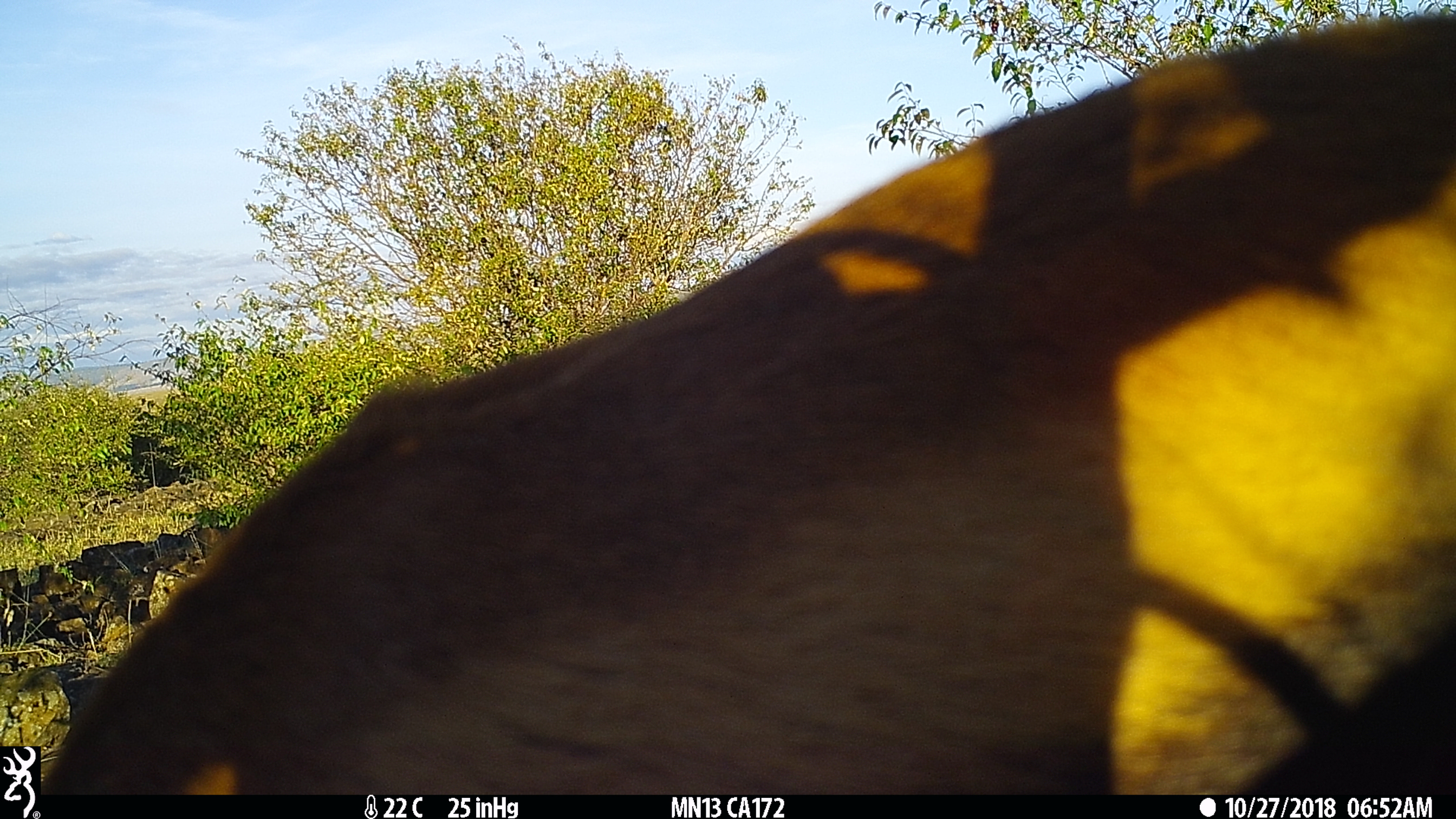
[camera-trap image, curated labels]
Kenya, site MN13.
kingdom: Animalia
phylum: Chordata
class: Mammalia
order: Artiodactyla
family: Bovidae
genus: Eudorcas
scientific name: Eudorcas thomsonii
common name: thomon's gazelle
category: gazelle thomsons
Gazelle thomsons (thomon's gazelle) (Eudorcas thomsonii).